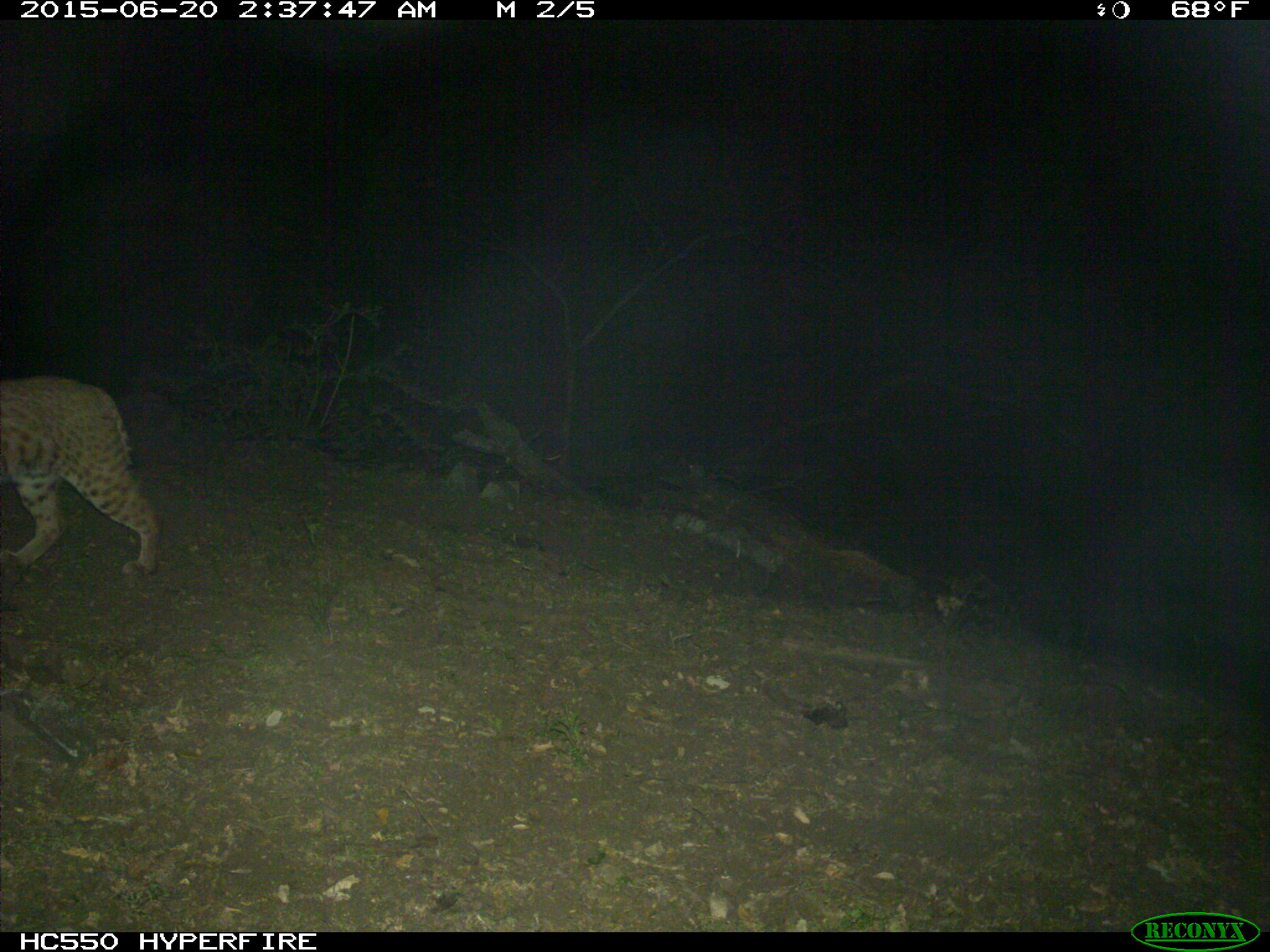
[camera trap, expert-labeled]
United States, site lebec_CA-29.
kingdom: Animalia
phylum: Chordata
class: Mammalia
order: Carnivora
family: Felidae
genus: Lynx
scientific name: Lynx rufus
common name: bobcat